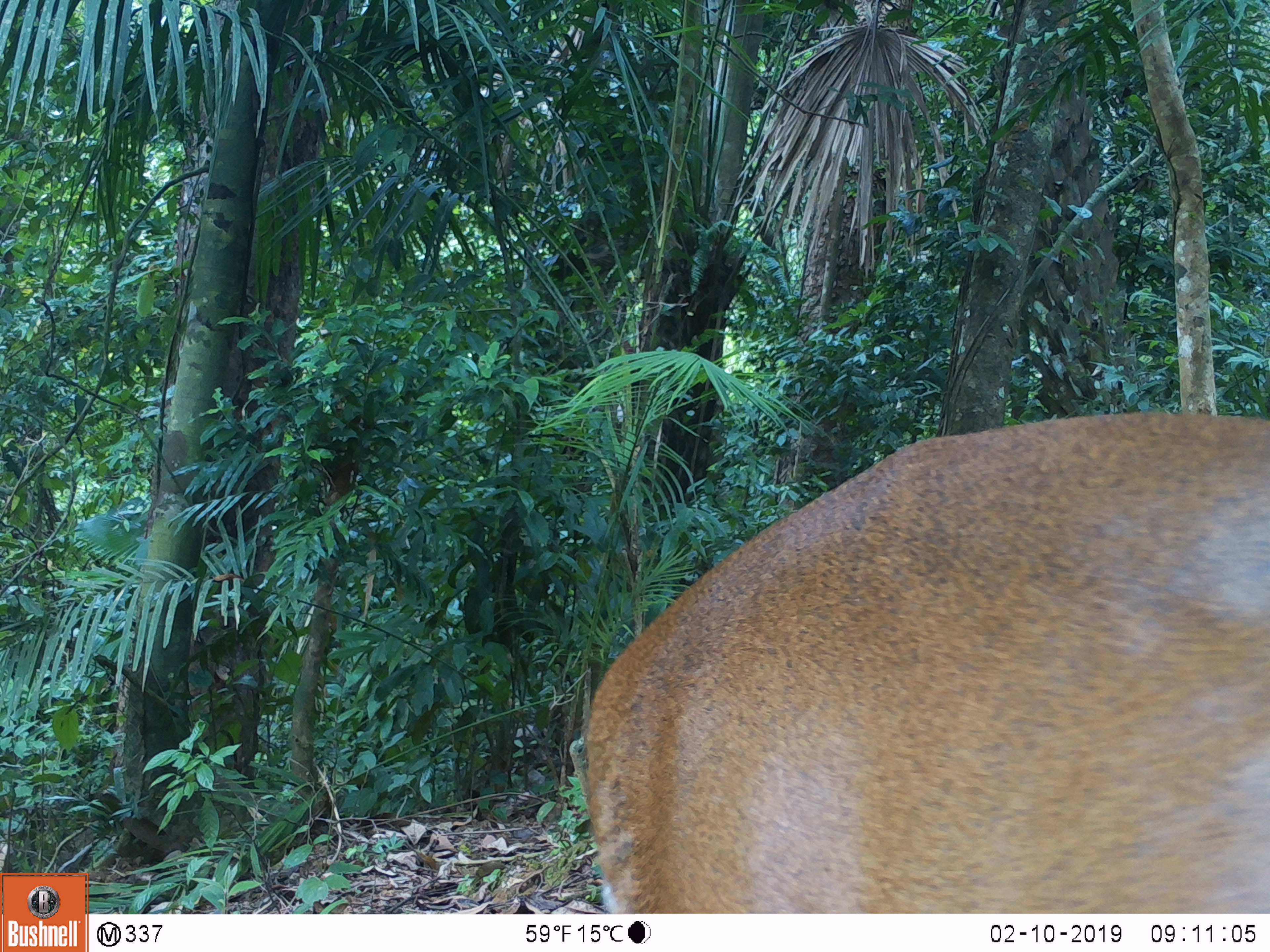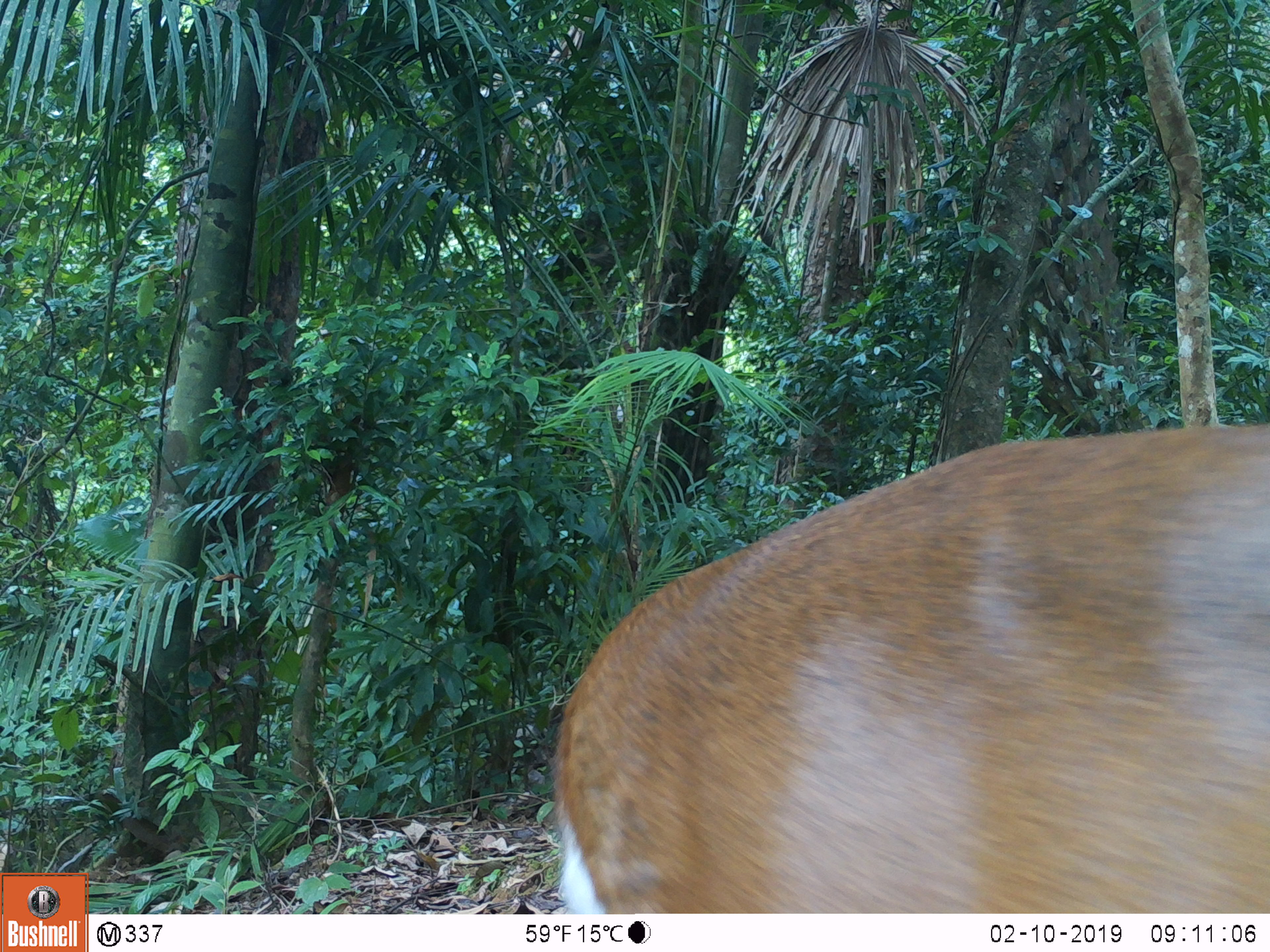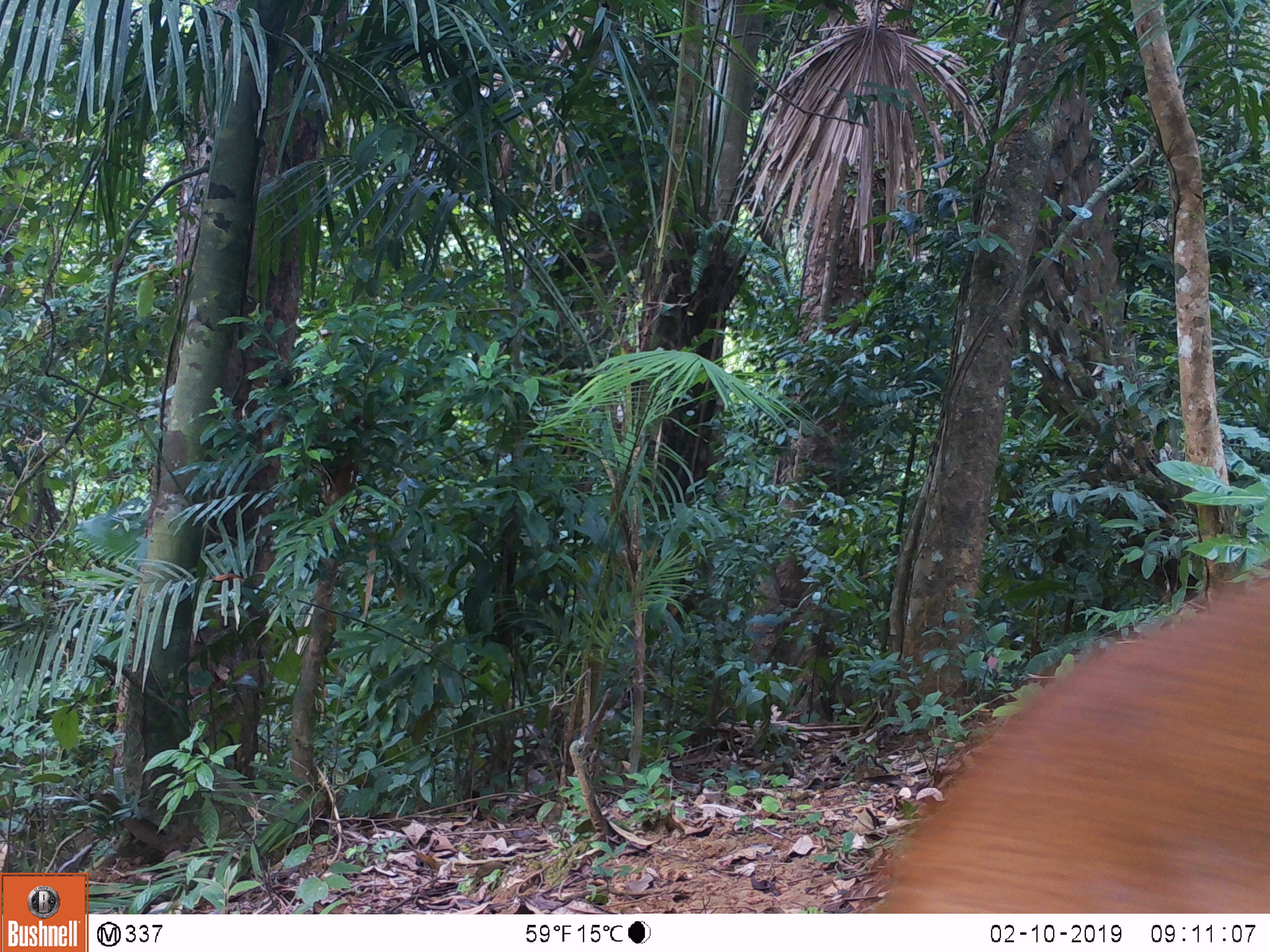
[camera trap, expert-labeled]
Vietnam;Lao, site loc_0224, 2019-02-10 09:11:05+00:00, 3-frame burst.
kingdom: Animalia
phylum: Chordata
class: Mammalia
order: Artiodactyla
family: Cervidae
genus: Muntiacus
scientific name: Muntiacus vuquangensis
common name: large-antlered muntjac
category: large antlered muntjac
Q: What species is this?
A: Large antlered muntjac (large-antlered muntjac) (Muntiacus vuquangensis).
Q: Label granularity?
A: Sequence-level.